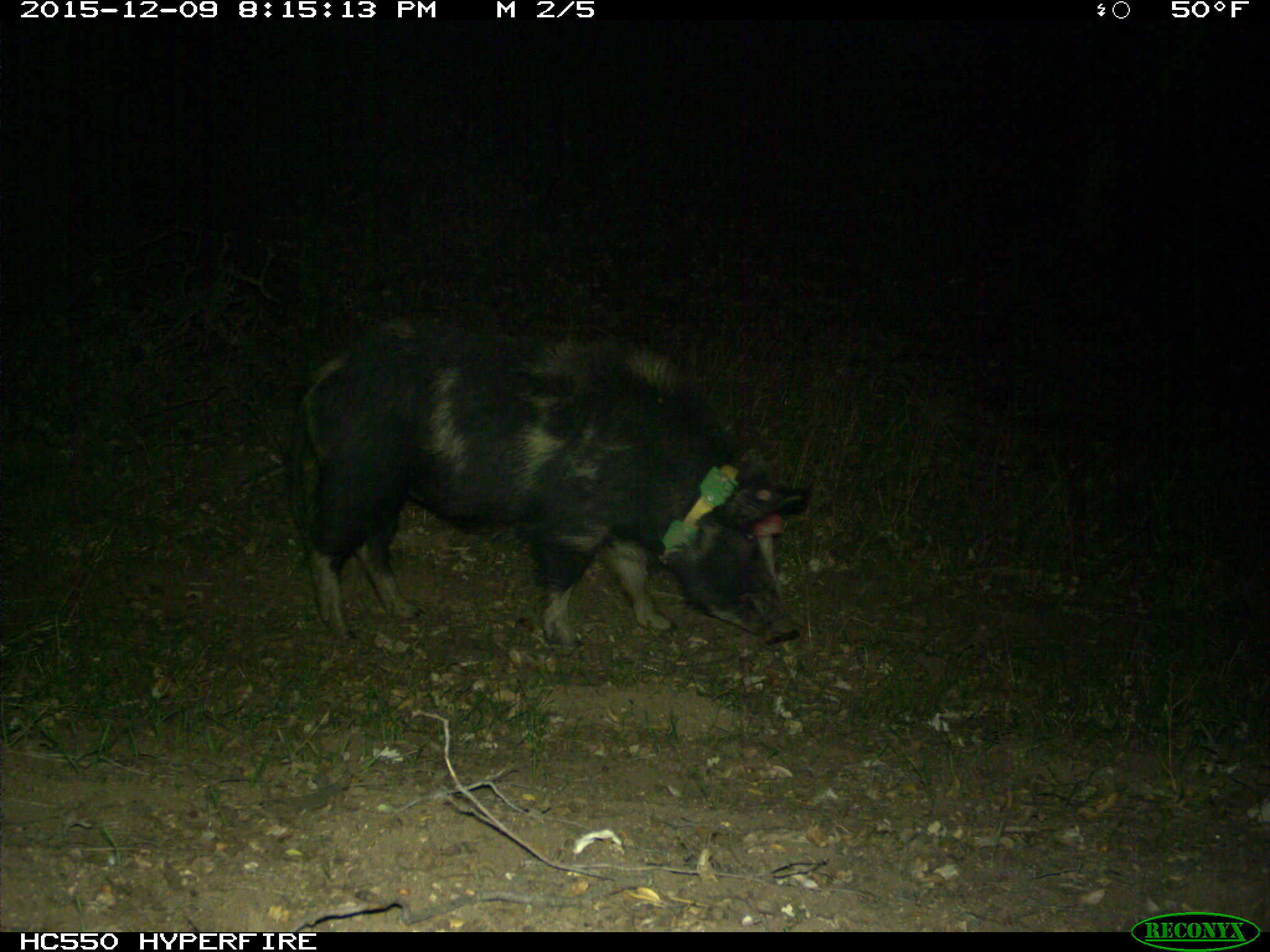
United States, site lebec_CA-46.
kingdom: Animalia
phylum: Chordata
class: Mammalia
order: Artiodactyla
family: Suidae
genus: Sus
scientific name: Sus scrofa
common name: wild boar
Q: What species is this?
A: Sus scrofa (wild boar).